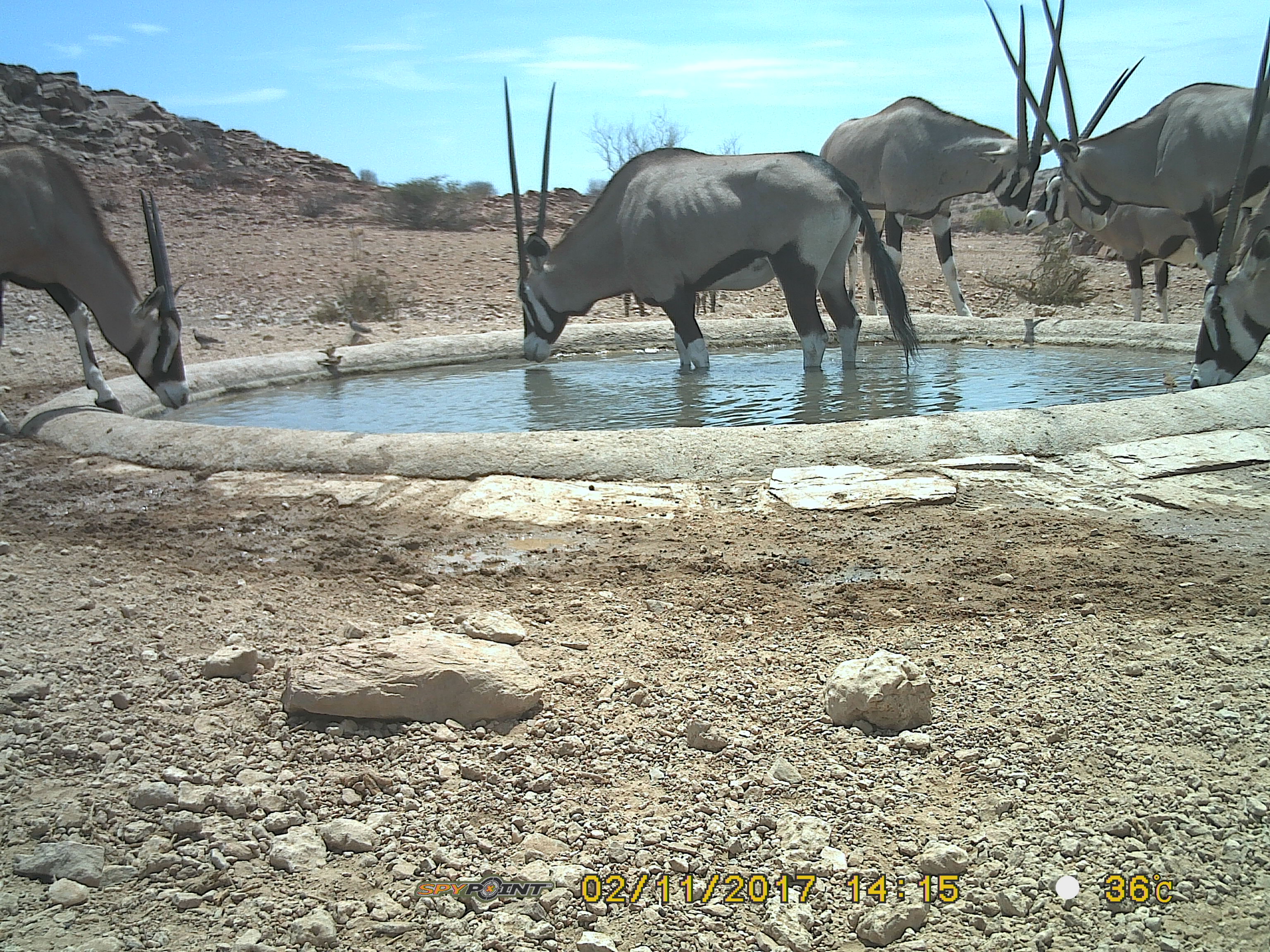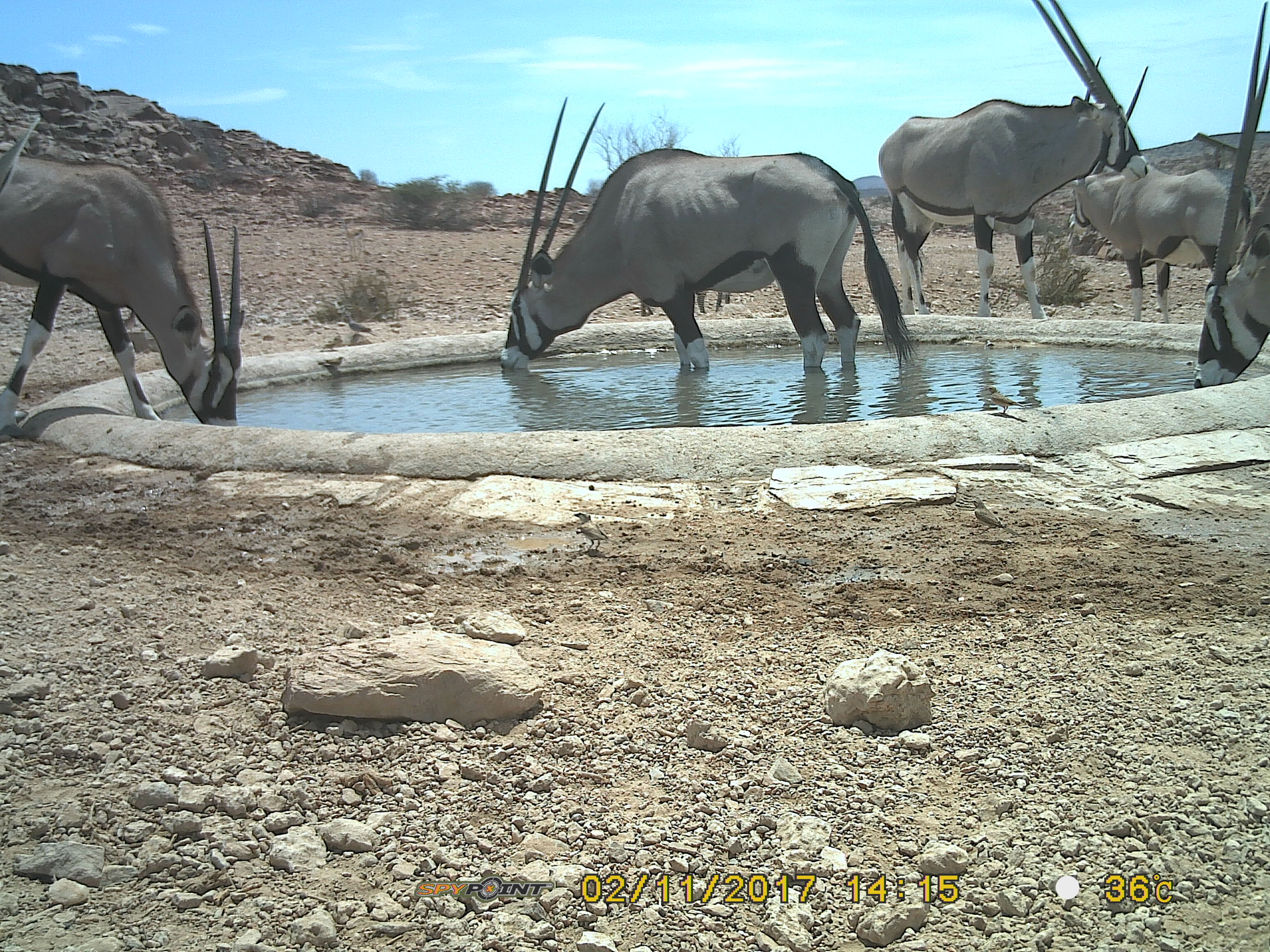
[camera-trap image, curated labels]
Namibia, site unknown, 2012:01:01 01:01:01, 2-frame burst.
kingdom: Animalia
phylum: Chordata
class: Mammalia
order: Artiodactyla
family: Bovidae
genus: Oryx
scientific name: Oryx gazella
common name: gemsbok